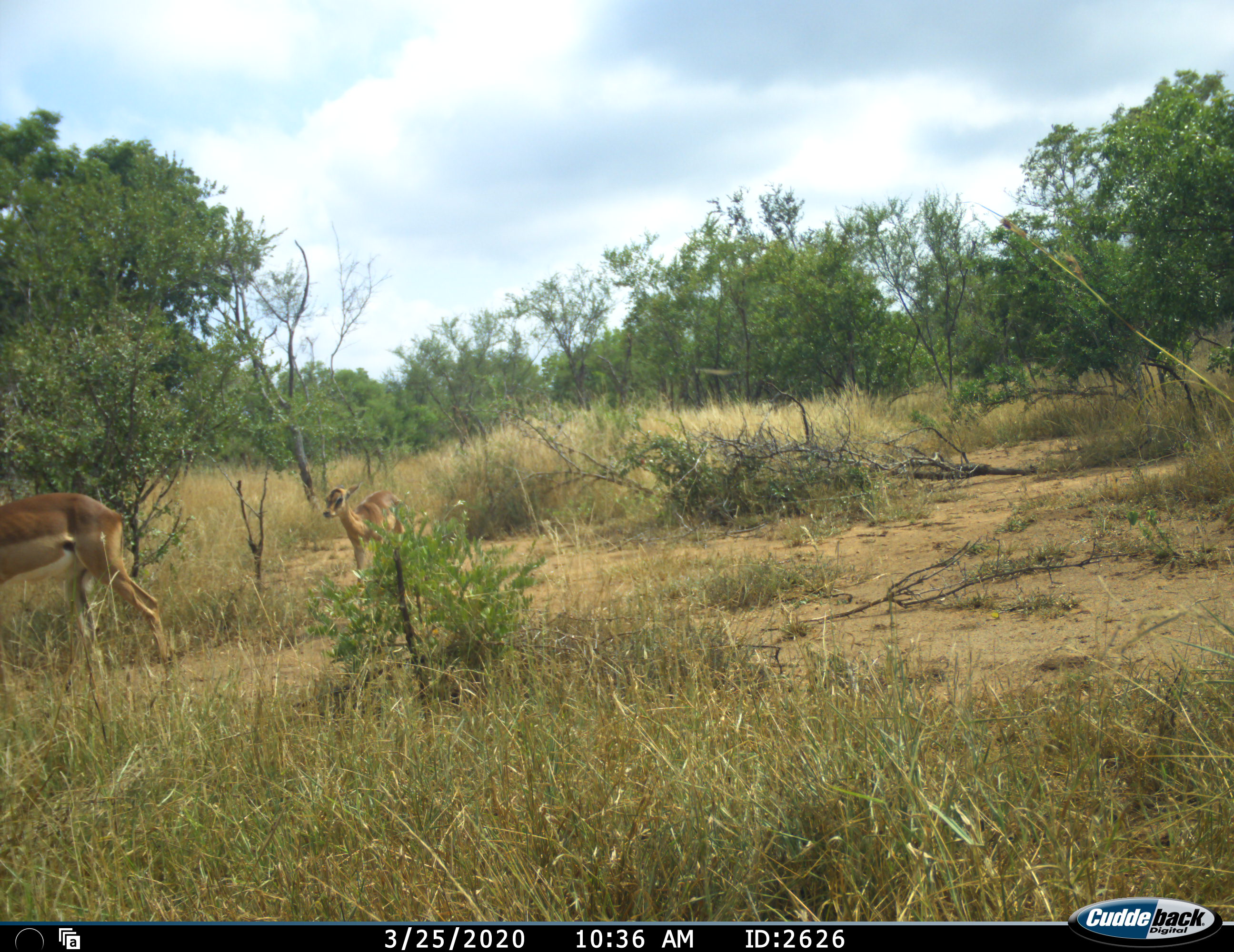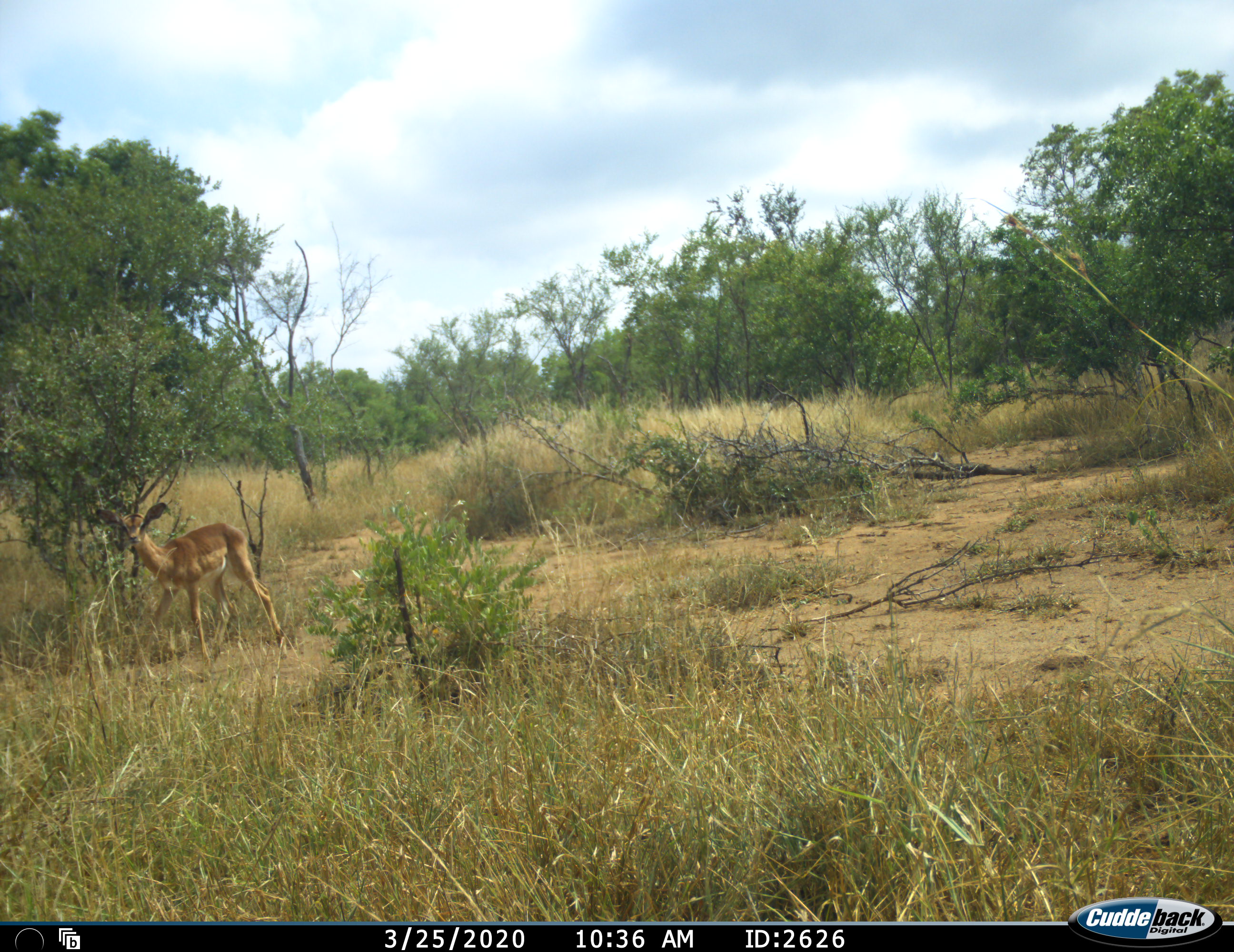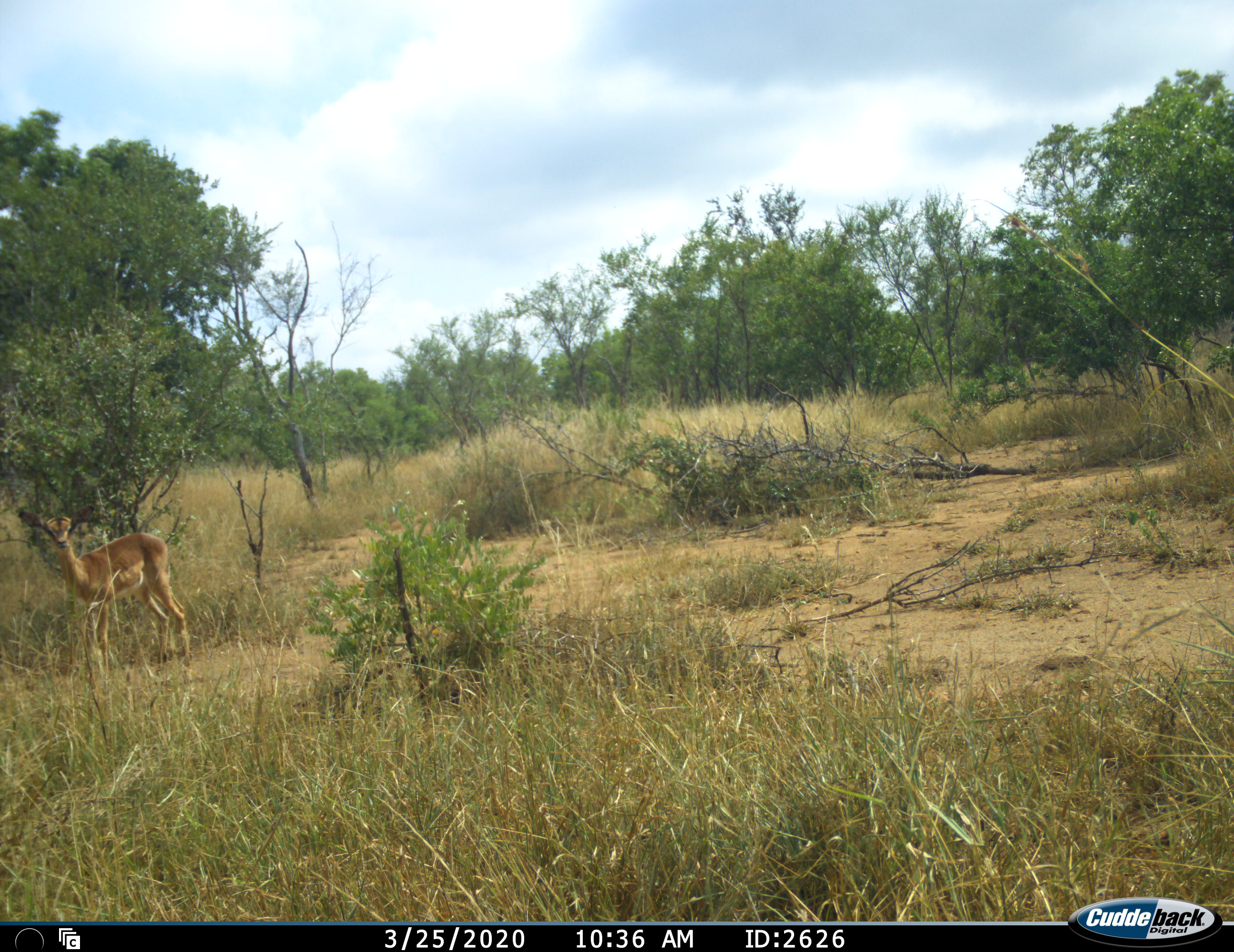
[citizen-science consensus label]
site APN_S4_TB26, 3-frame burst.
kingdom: Animalia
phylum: Chordata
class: Mammalia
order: Artiodactyla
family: Bovidae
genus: Aepyceros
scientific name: Aepyceros melampus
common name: impala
Impala (Aepyceros melampus), count 2. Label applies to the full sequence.